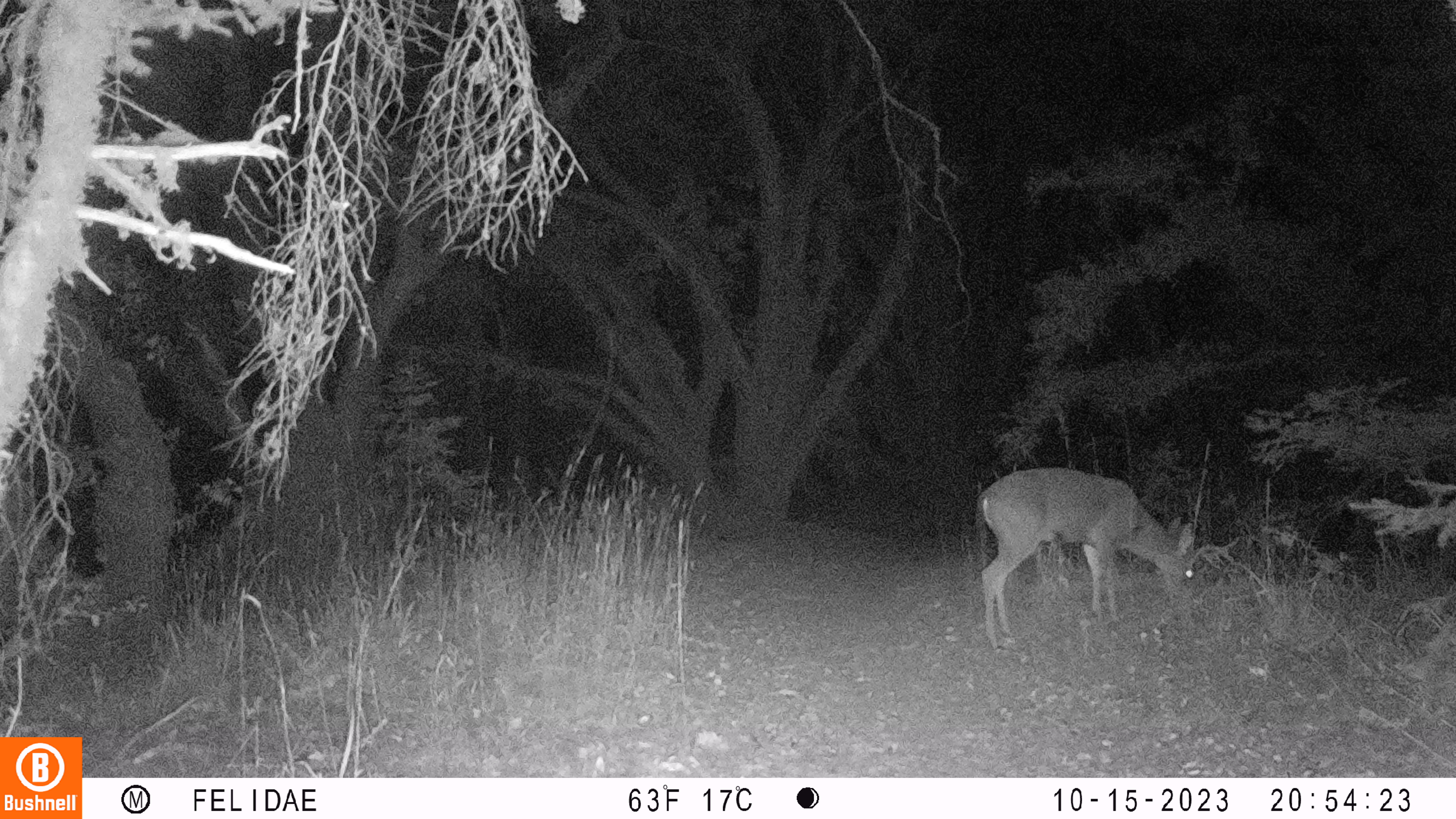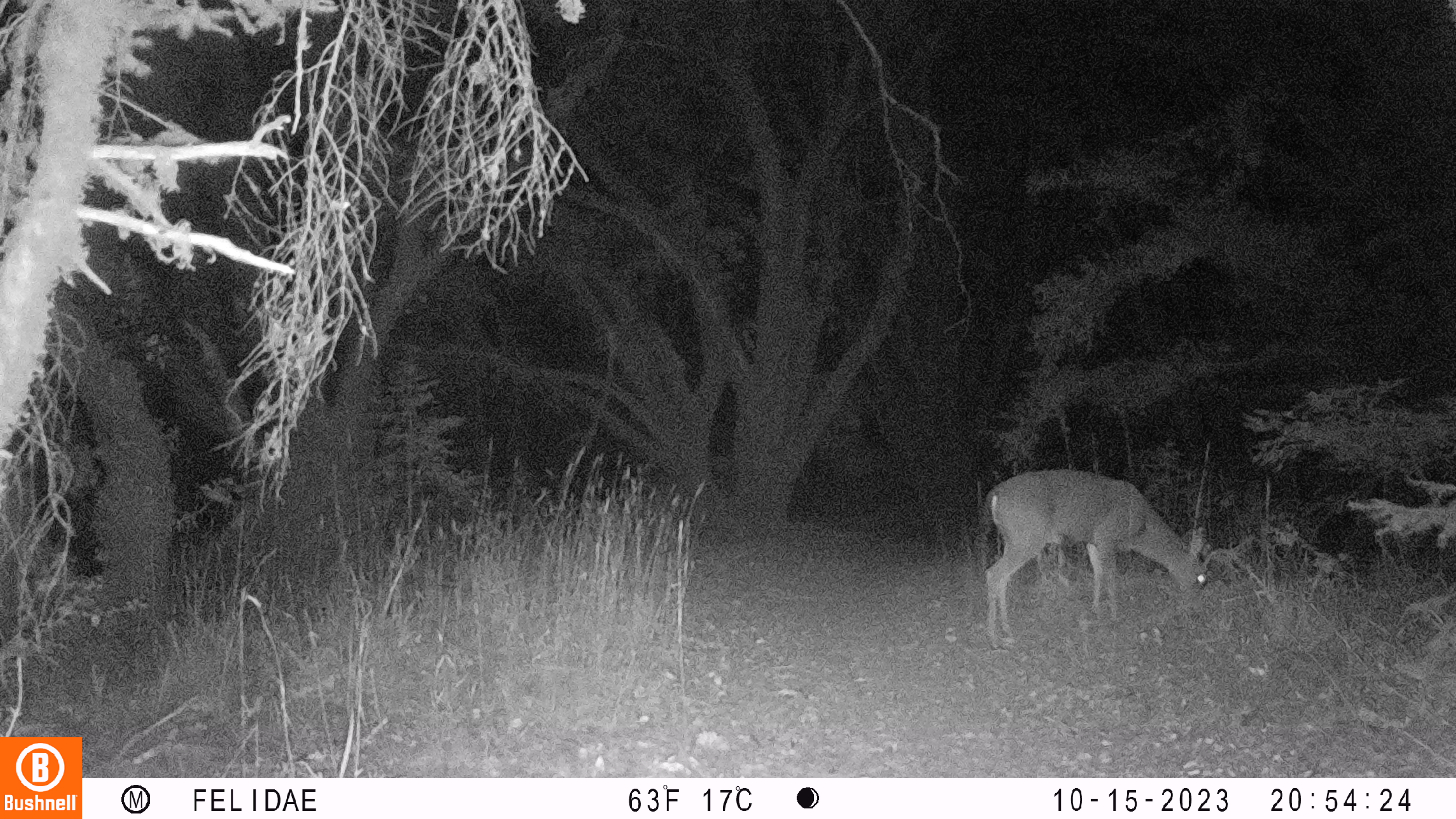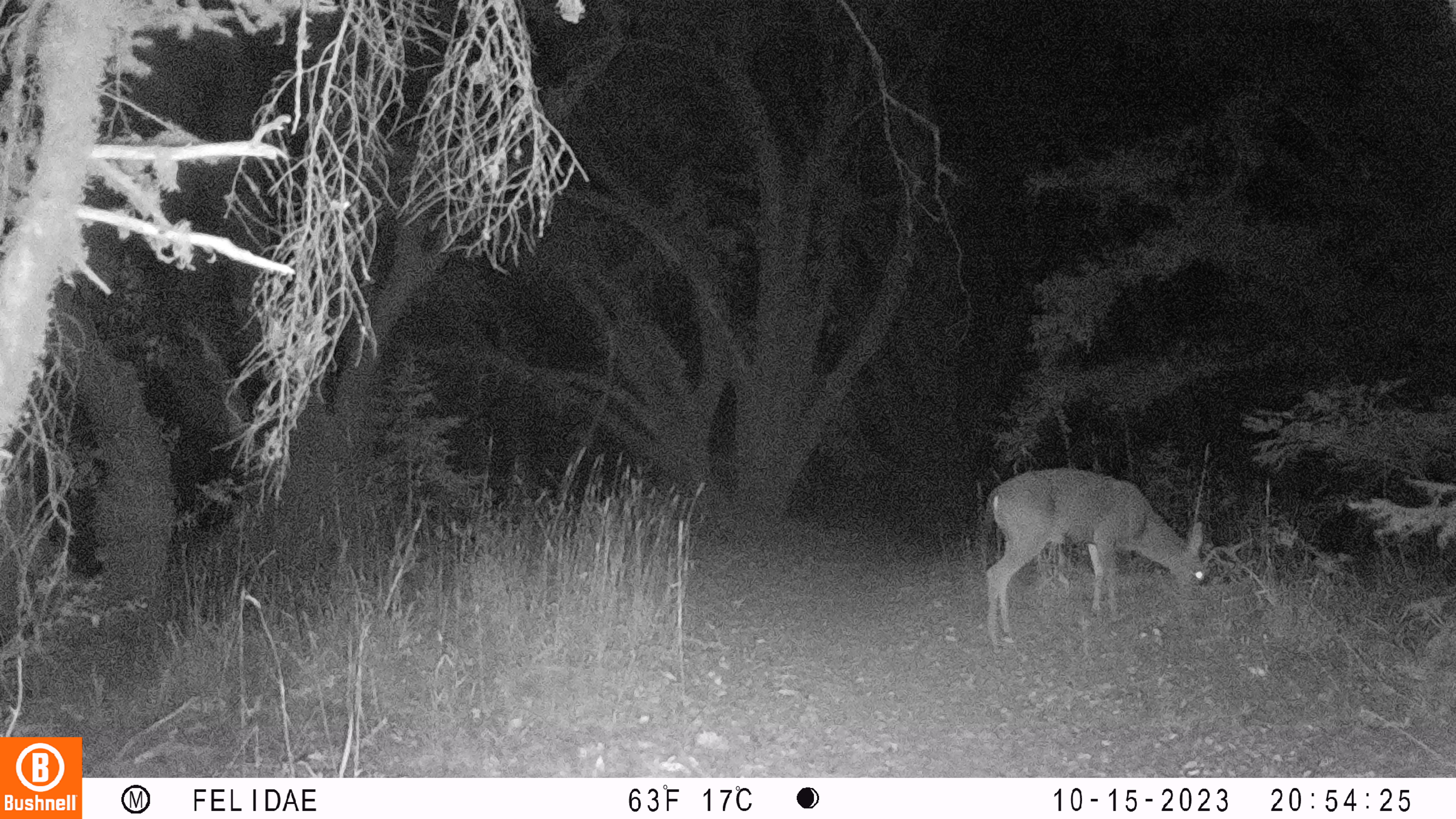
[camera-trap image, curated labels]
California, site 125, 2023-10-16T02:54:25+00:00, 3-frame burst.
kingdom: Animalia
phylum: Chordata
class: Mammalia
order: Artiodactyla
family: Cervidae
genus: Odocoileus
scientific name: Odocoileus hemionus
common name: mule deer